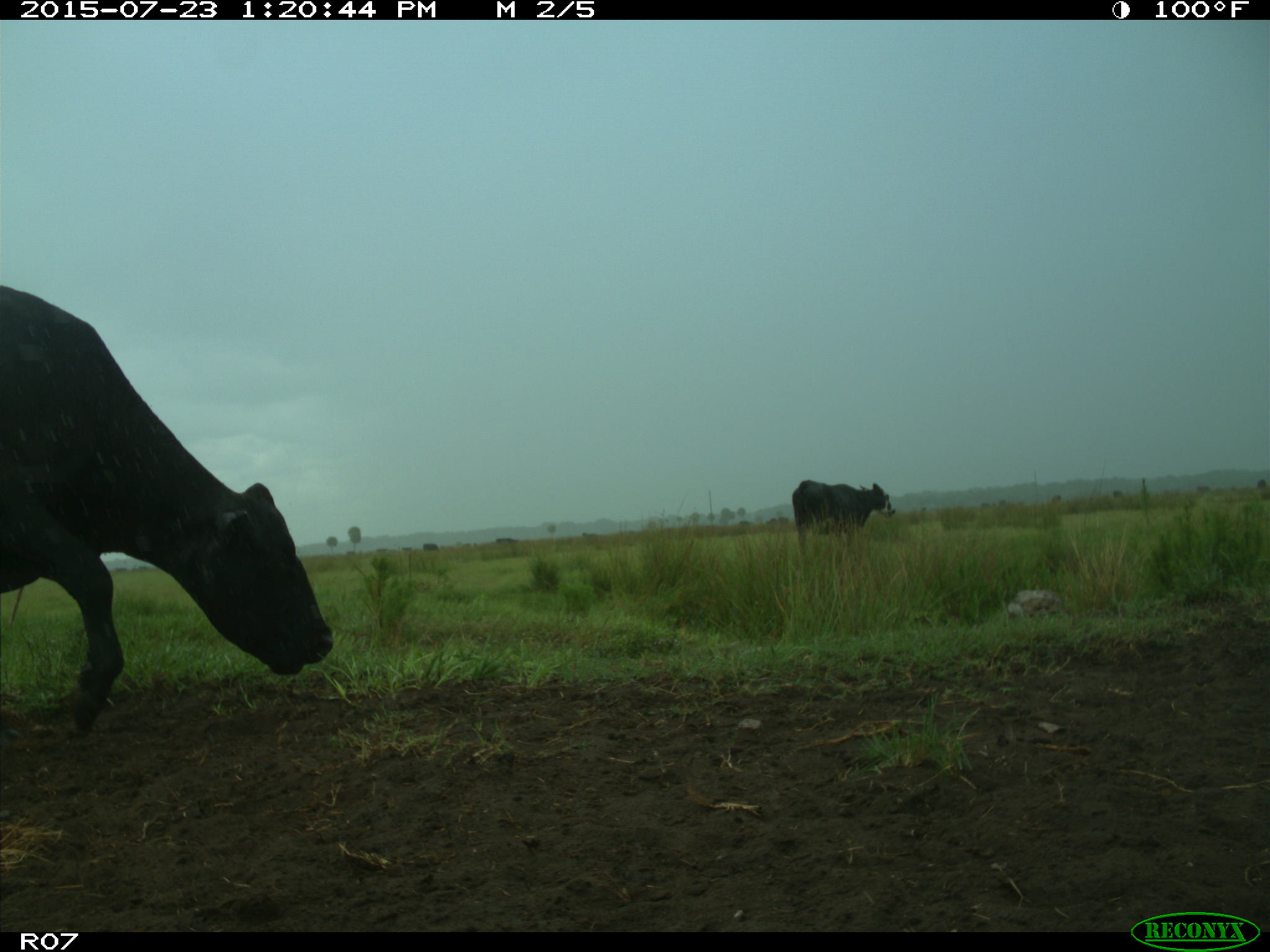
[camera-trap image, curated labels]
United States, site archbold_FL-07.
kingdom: Animalia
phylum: Chordata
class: Mammalia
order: Artiodactyla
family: Bovidae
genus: Bos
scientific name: Bos taurus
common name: domestic cow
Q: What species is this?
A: Bos taurus (domestic cow).